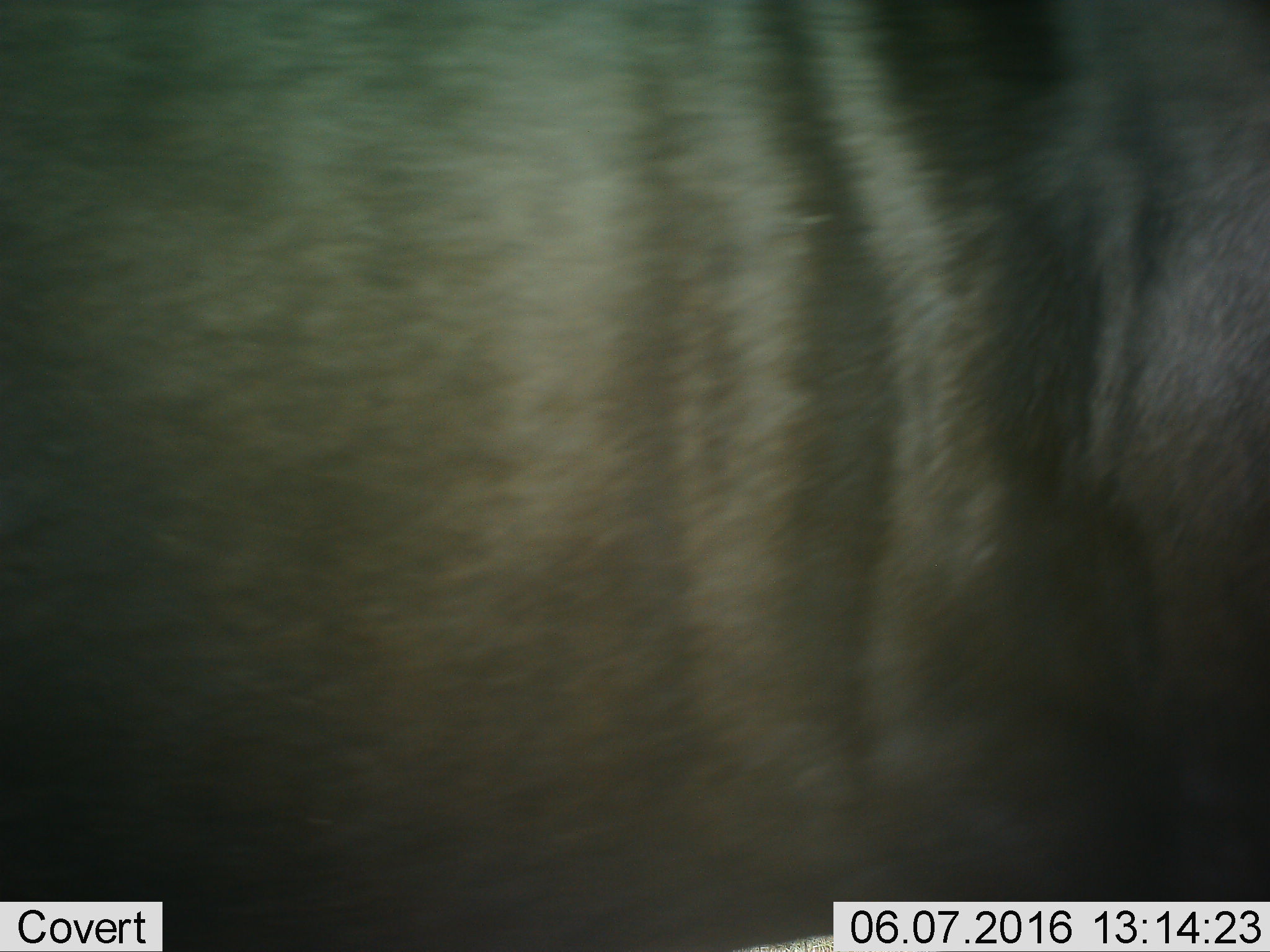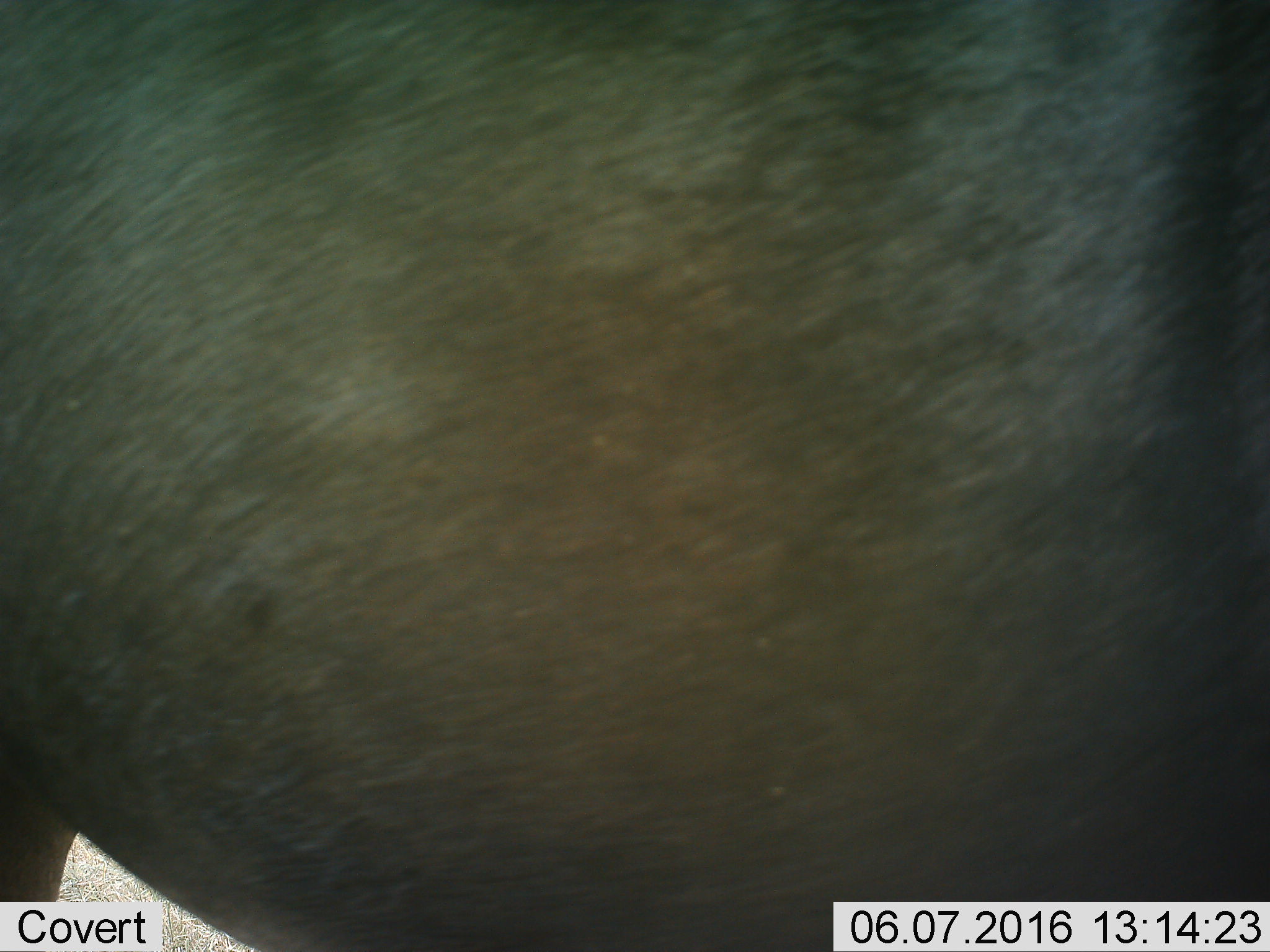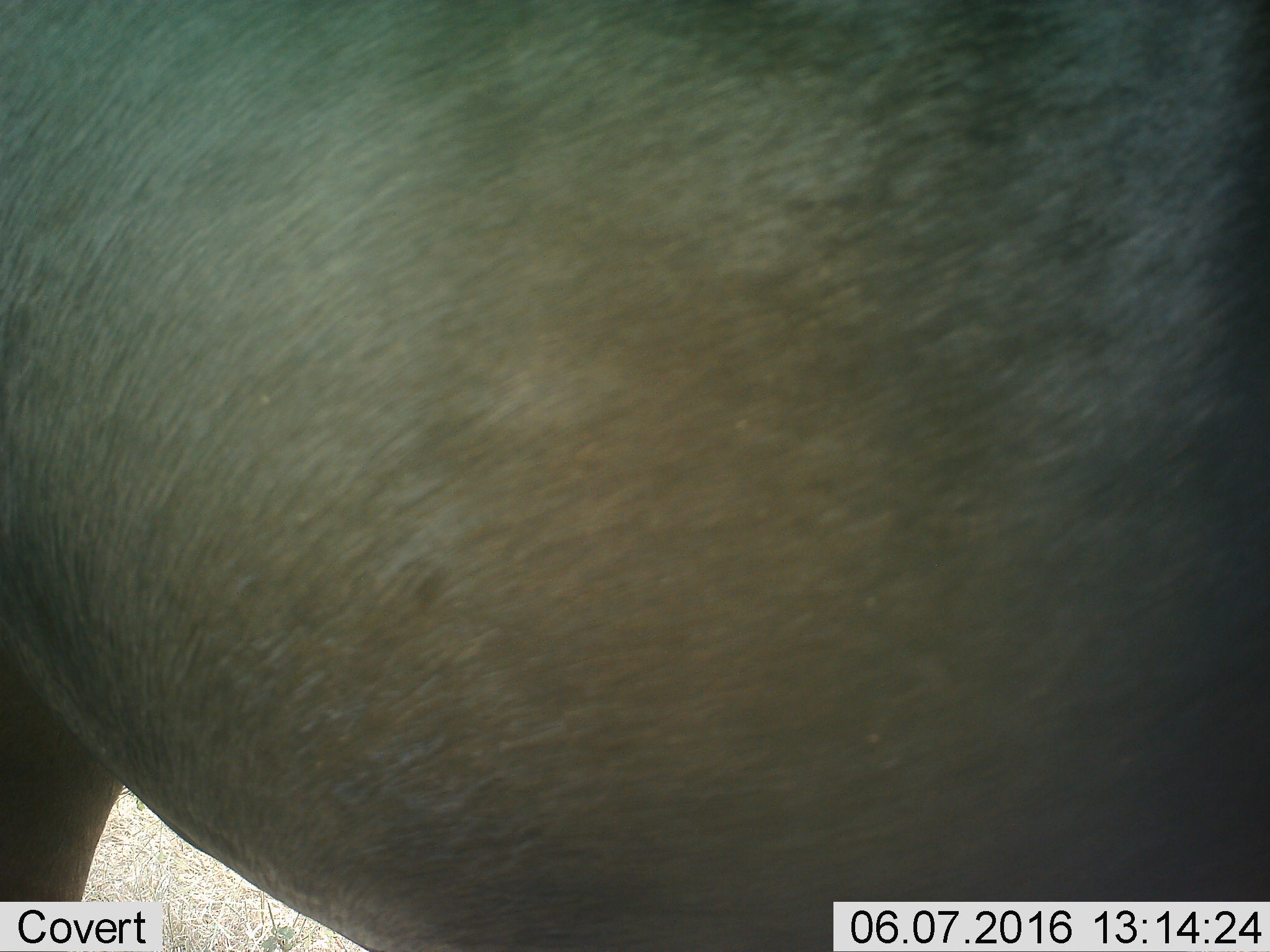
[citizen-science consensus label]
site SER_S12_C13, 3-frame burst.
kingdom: Animalia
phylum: Chordata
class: Mammalia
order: Artiodactyla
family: Bovidae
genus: Connochaetes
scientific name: Connochaetes taurinus taurinus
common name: blue wildebeest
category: wildebeestblue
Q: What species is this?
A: Wildebeestblue (blue wildebeest) (Connochaetes taurinus taurinus).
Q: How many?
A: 1.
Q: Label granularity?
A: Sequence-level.